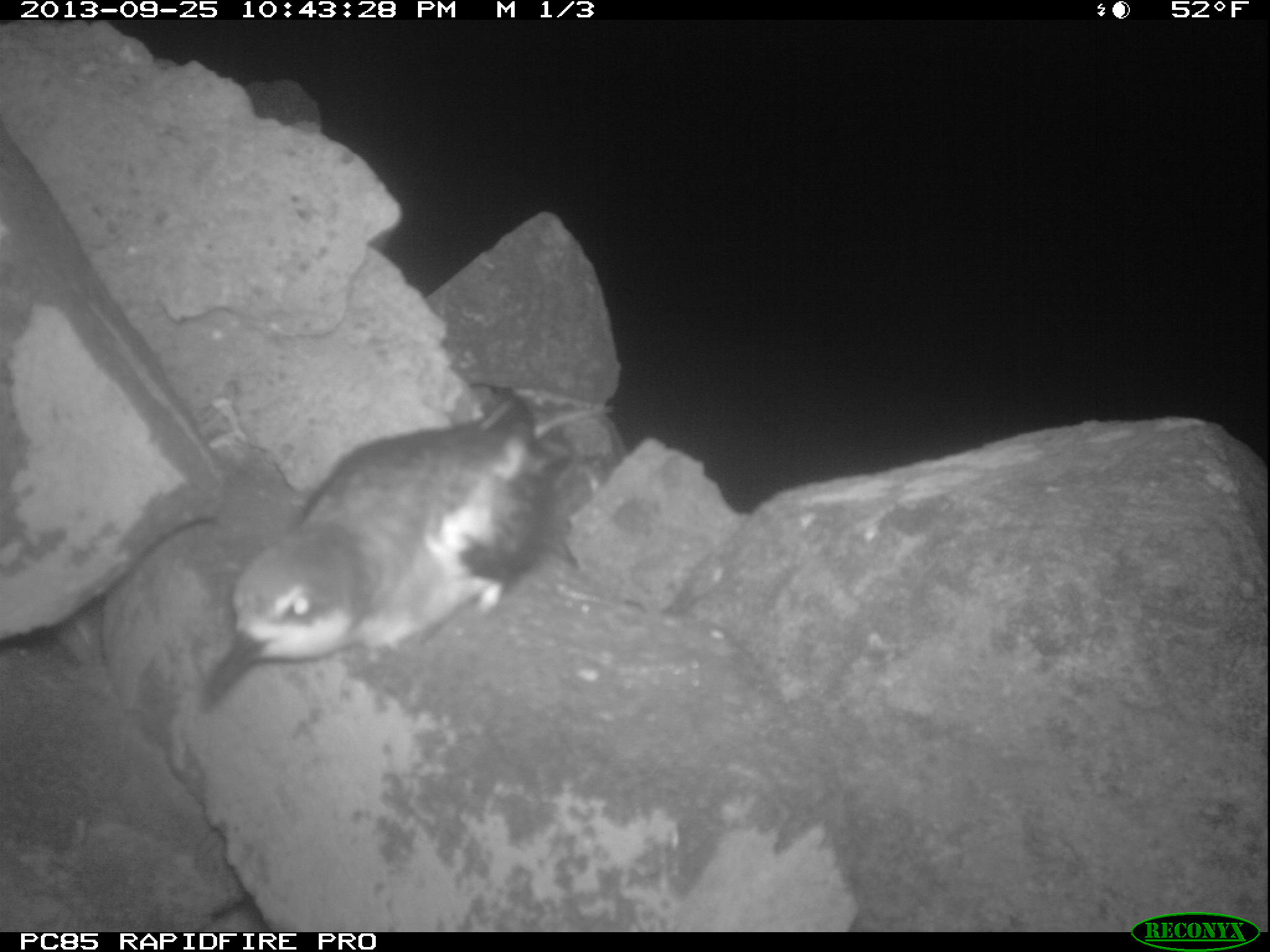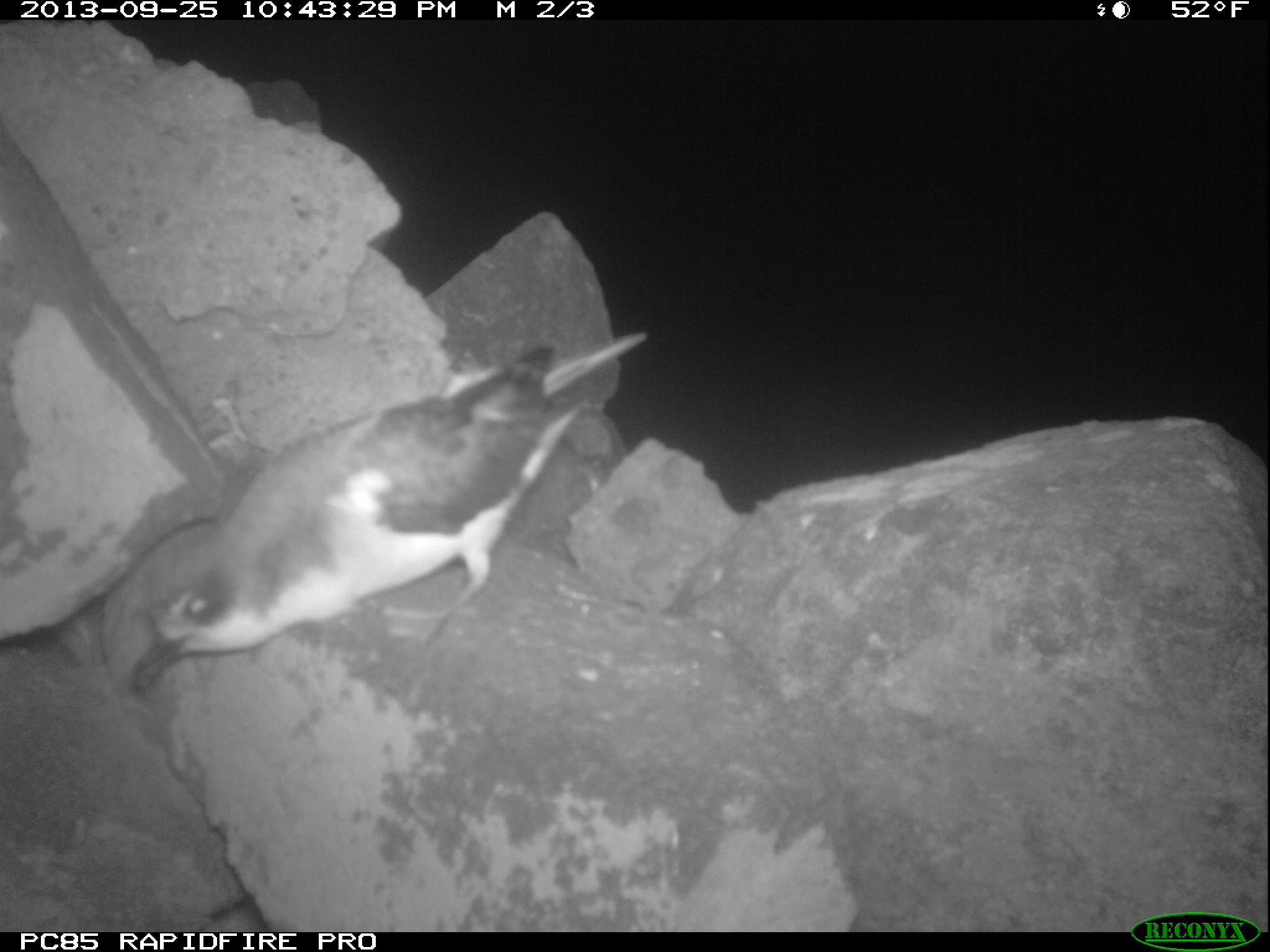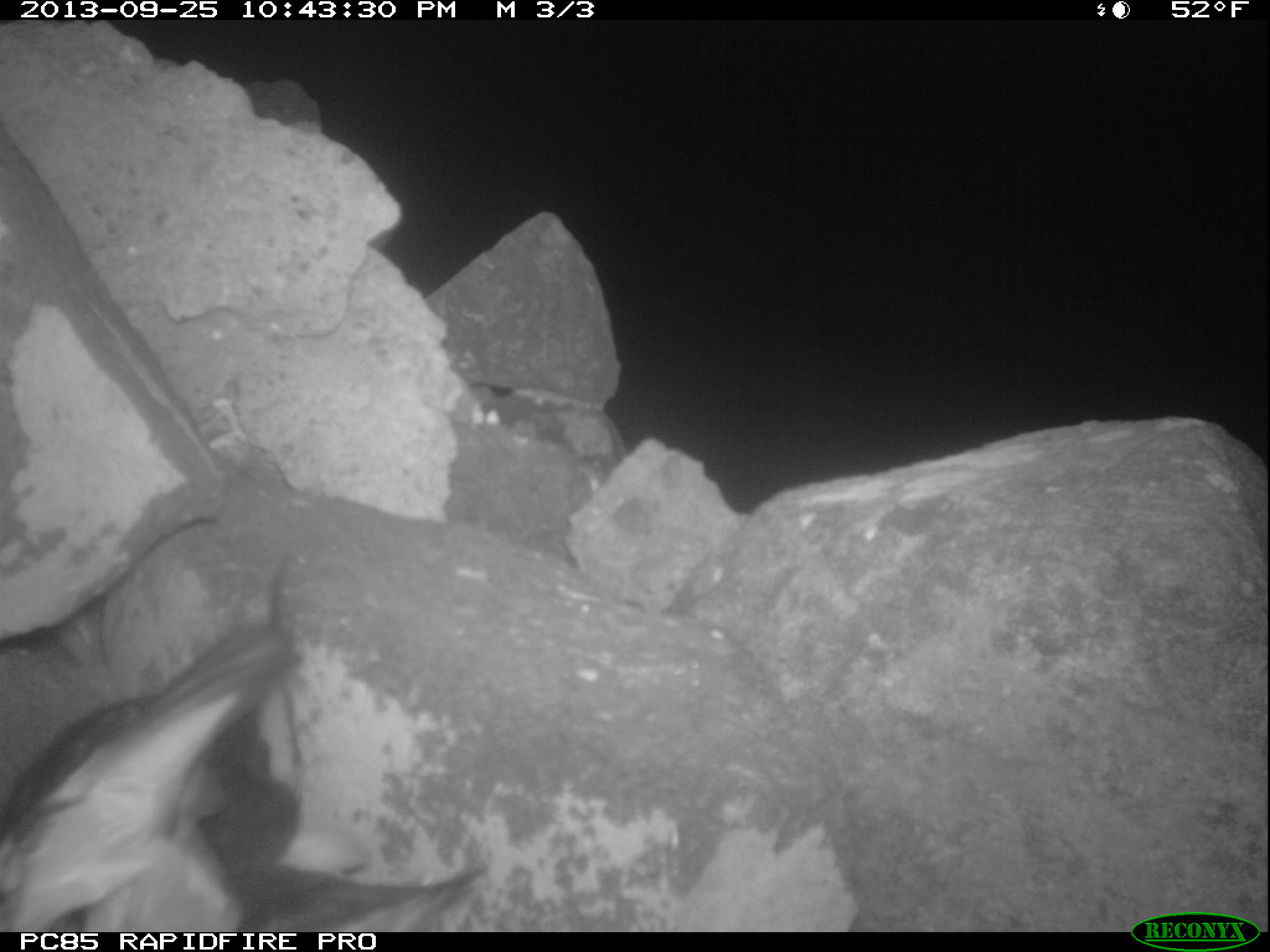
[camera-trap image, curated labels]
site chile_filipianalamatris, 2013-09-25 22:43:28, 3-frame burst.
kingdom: Animalia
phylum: Chordata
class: Aves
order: Procellariiformes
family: Procellariidae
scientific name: Procellariidae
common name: petrel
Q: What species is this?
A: Petrel (Procellariidae).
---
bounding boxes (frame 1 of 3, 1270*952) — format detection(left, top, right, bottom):
petrel: detection(196, 384, 564, 712)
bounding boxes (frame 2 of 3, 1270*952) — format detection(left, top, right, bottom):
petrel: detection(92, 332, 612, 691)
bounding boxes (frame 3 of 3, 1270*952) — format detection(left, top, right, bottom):
petrel: detection(0, 571, 483, 935)